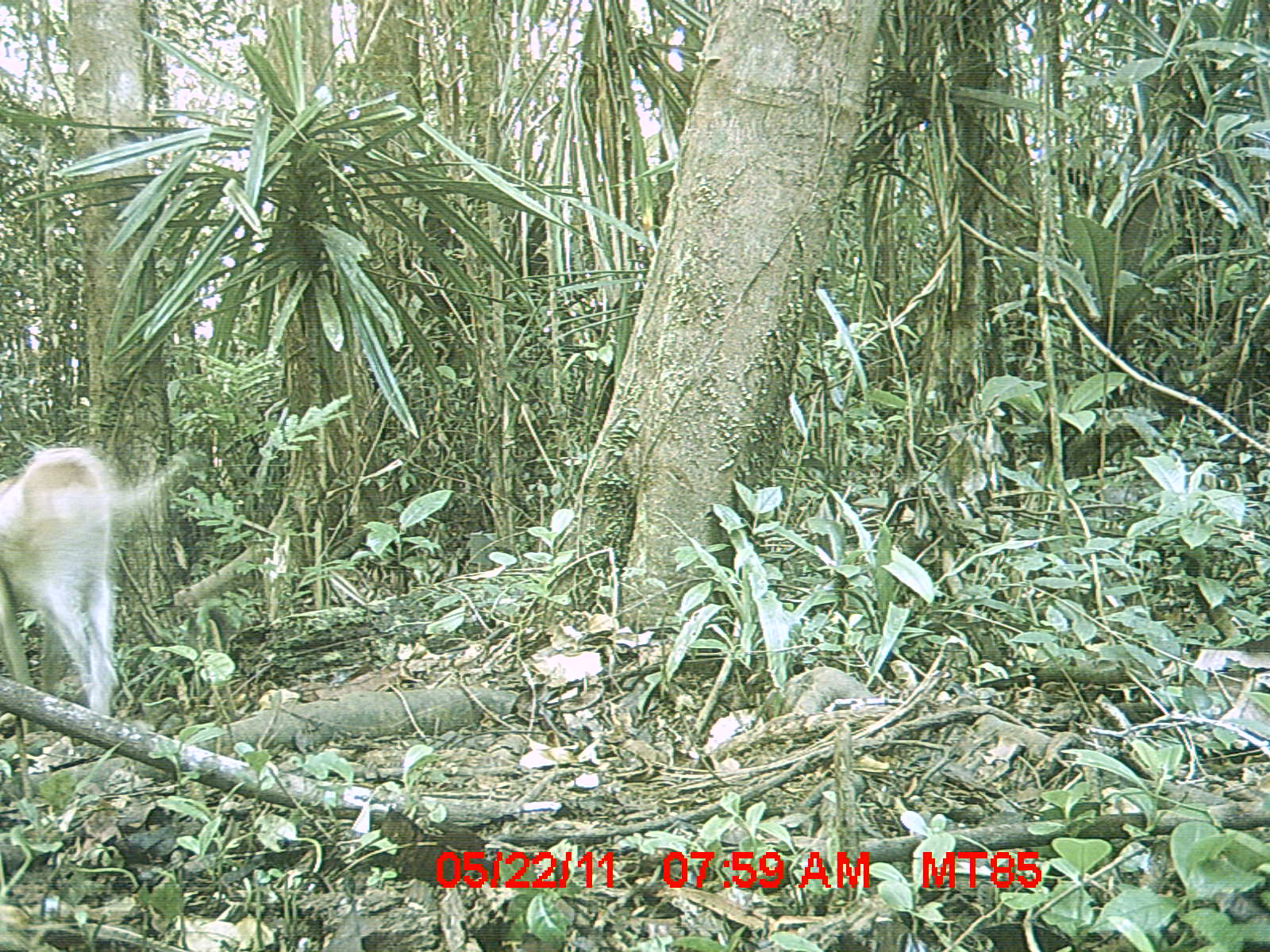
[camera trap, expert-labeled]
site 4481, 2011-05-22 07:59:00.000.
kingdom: Animalia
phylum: Chordata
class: Mammalia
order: Carnivora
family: Canidae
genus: Canis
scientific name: Canis familiaris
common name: domestic dog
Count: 1.